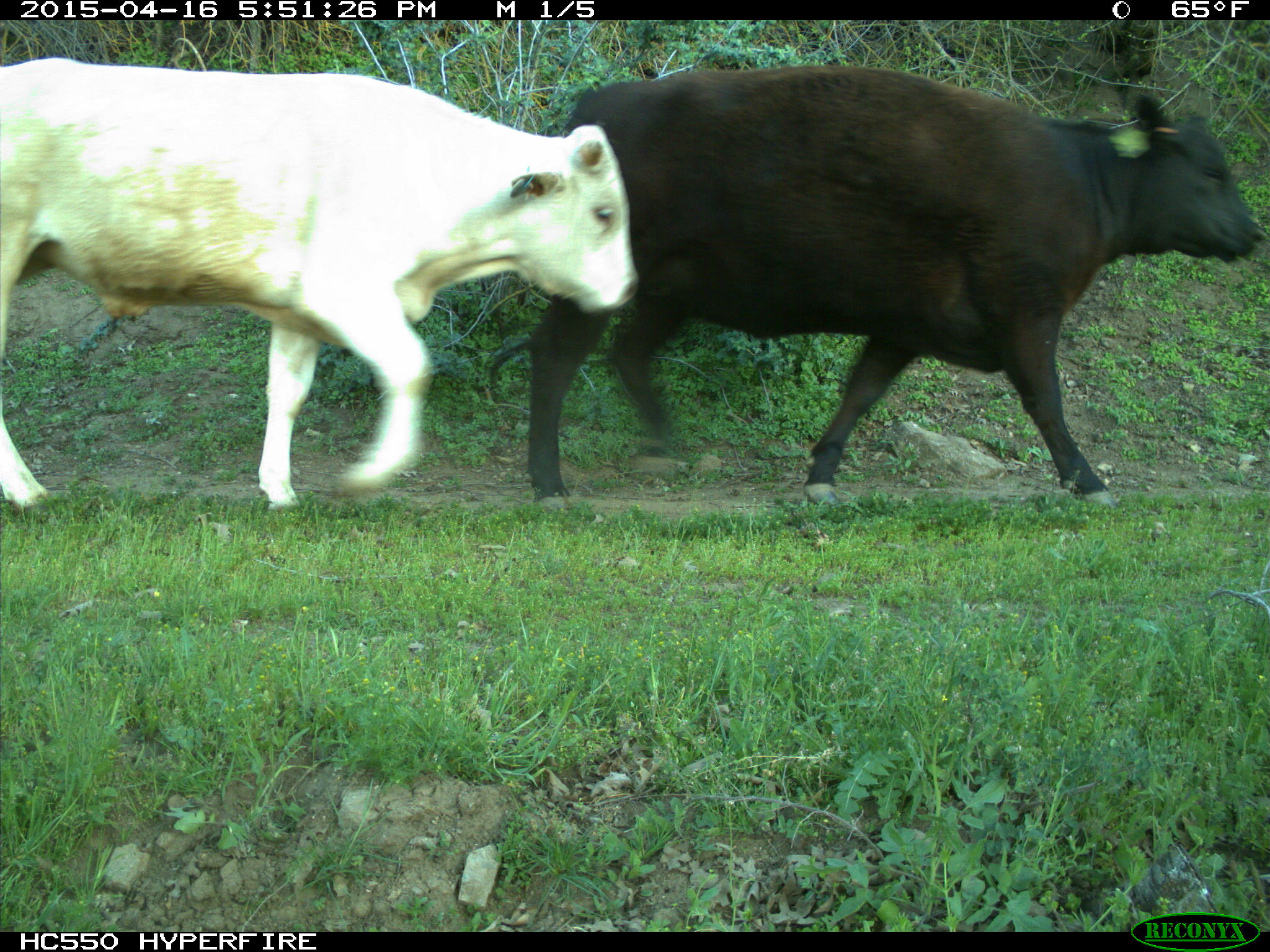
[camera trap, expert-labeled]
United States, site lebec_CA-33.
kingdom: Animalia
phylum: Chordata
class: Mammalia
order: Artiodactyla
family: Bovidae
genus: Bos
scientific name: Bos taurus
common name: domestic cow